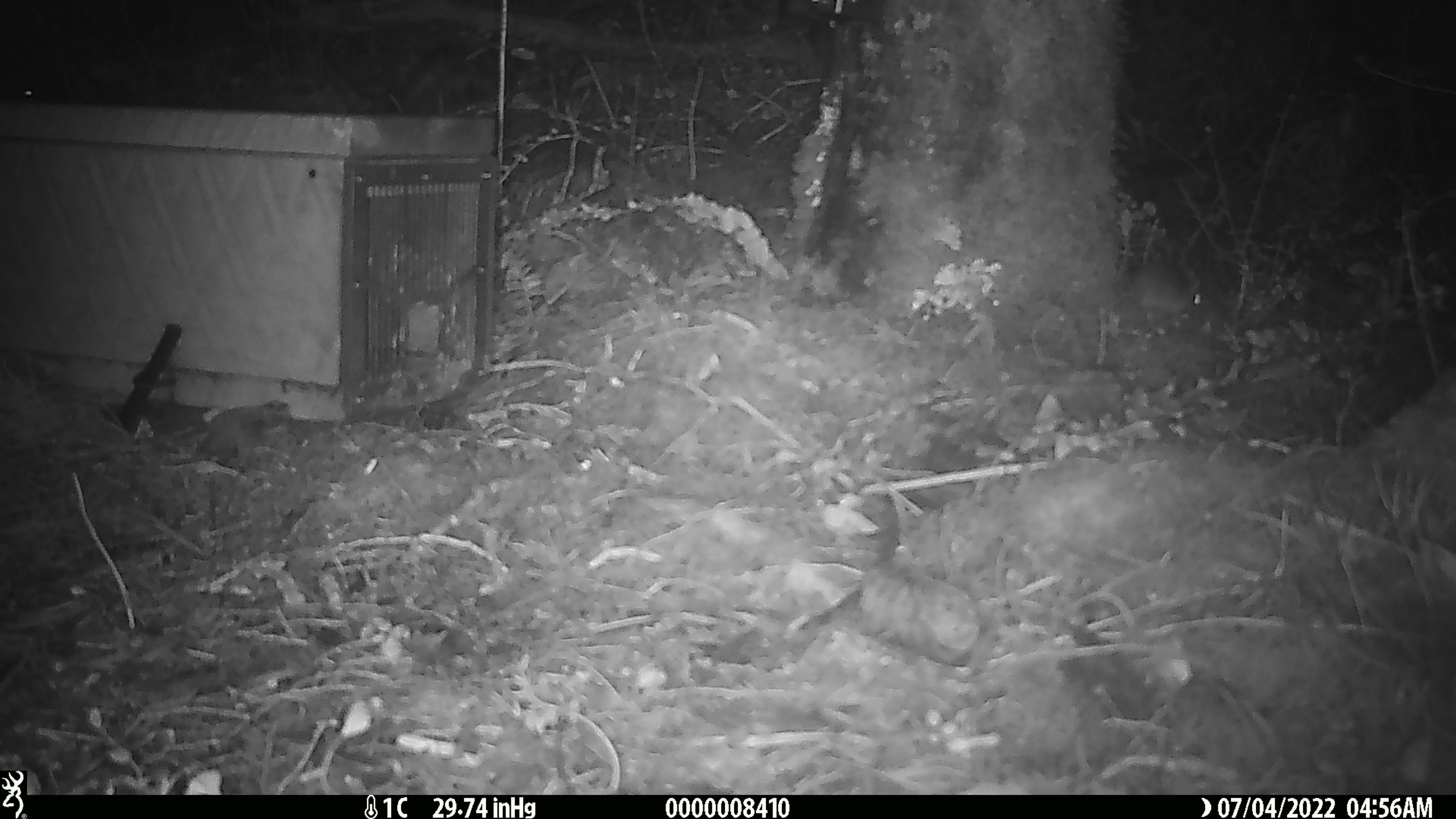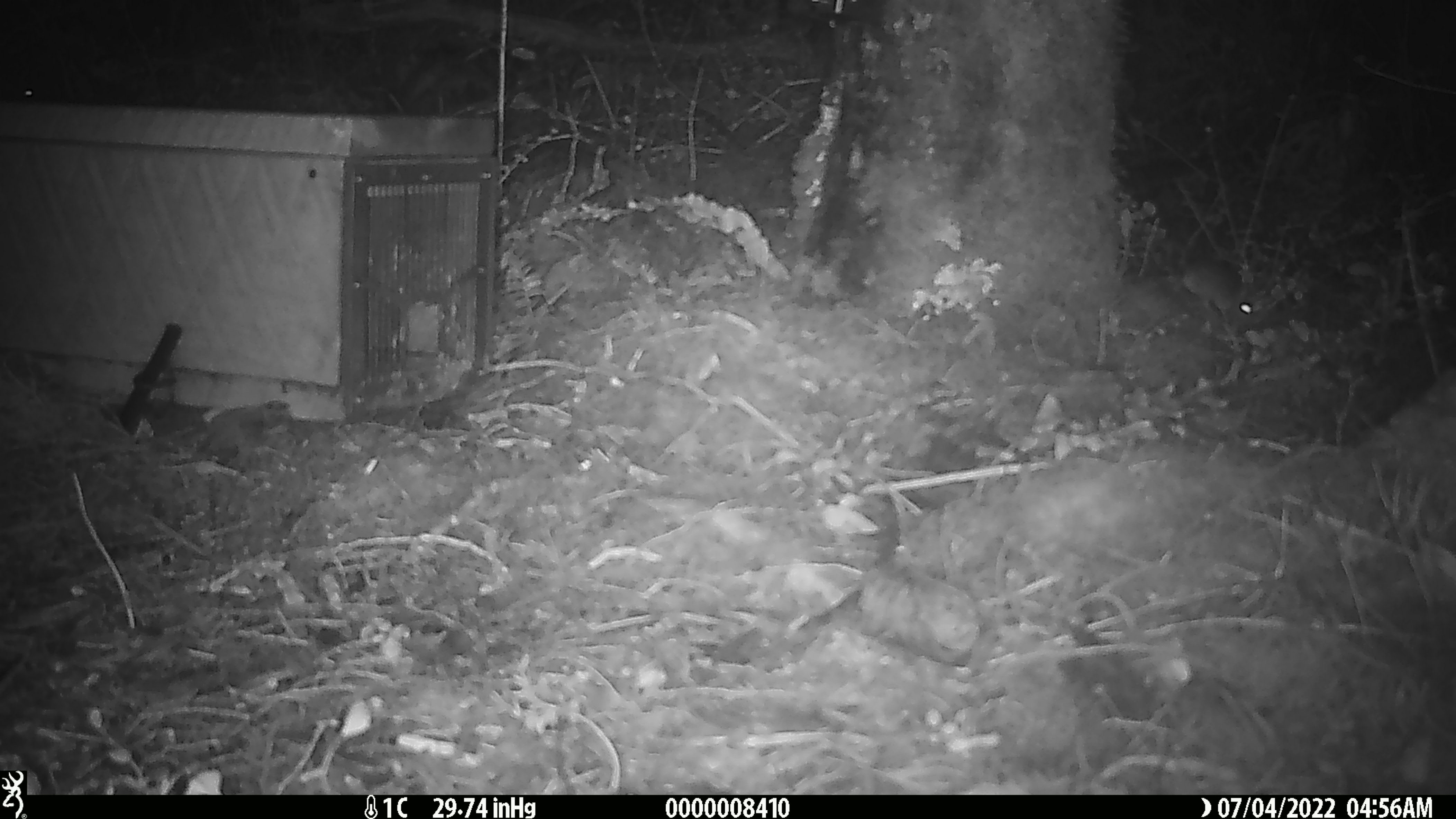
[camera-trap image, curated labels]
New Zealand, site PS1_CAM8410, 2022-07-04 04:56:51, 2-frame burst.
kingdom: Animalia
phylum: Chordata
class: Mammalia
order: Rodentia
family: Muridae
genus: Mus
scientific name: Mus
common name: mouse